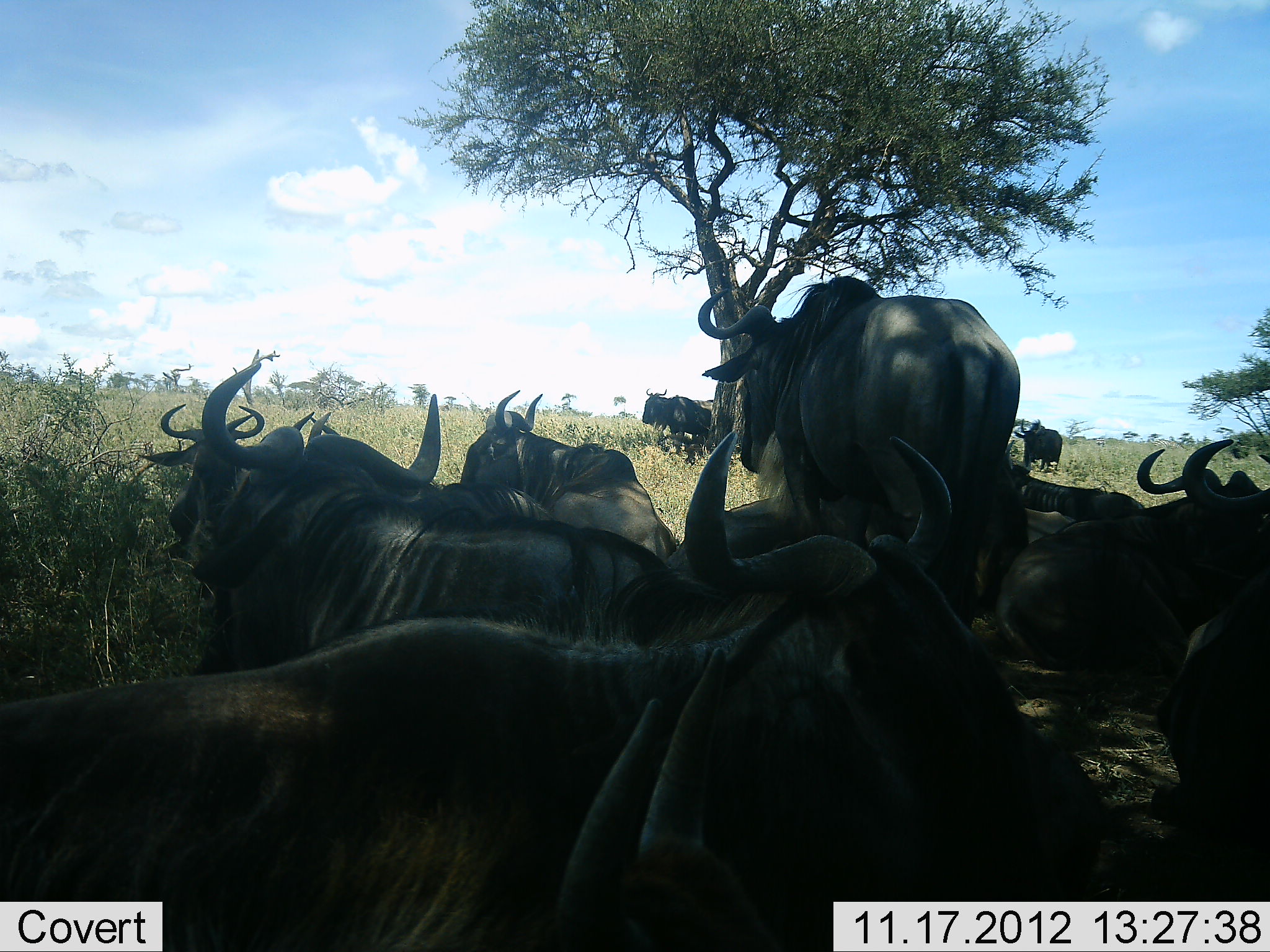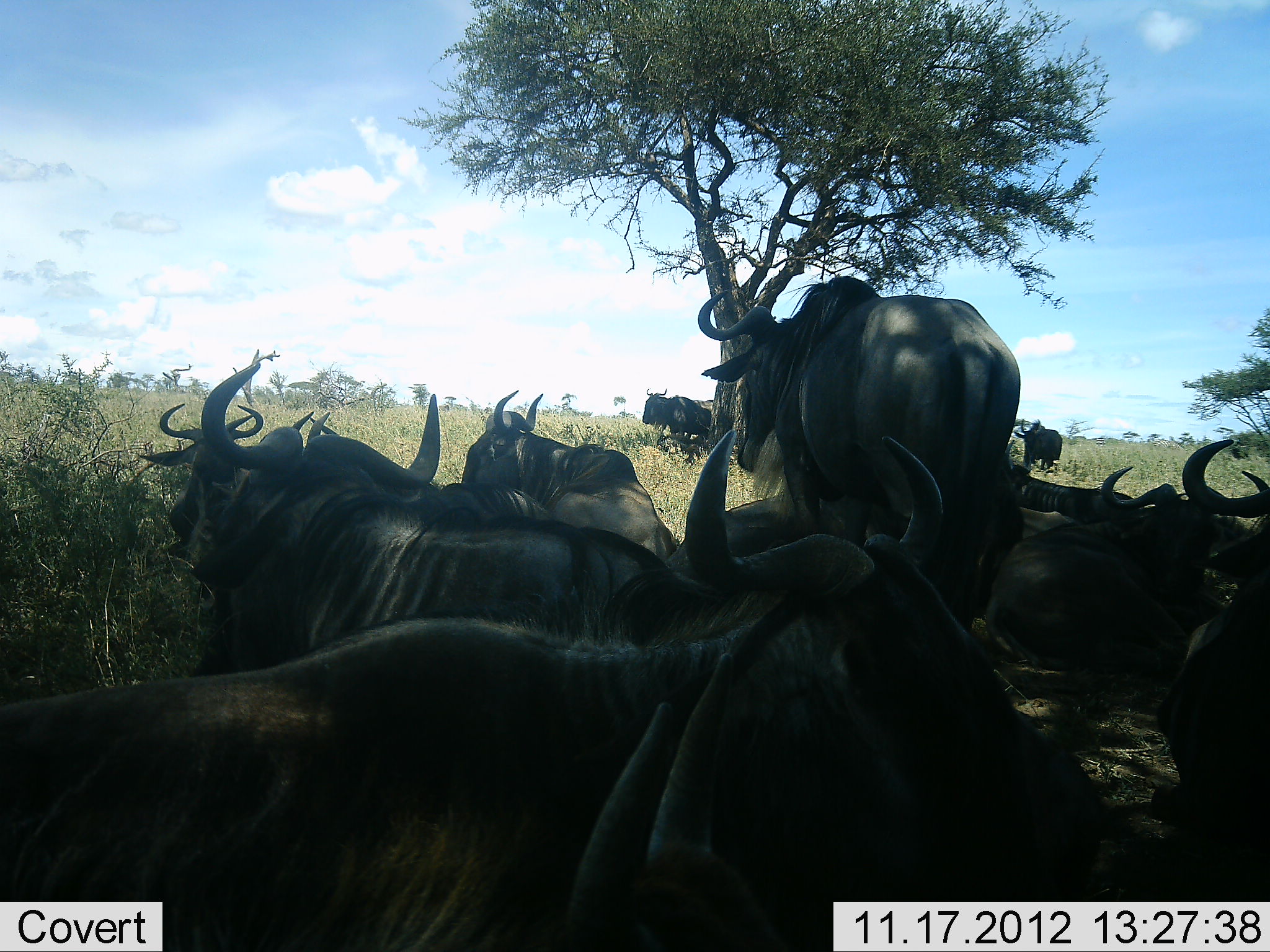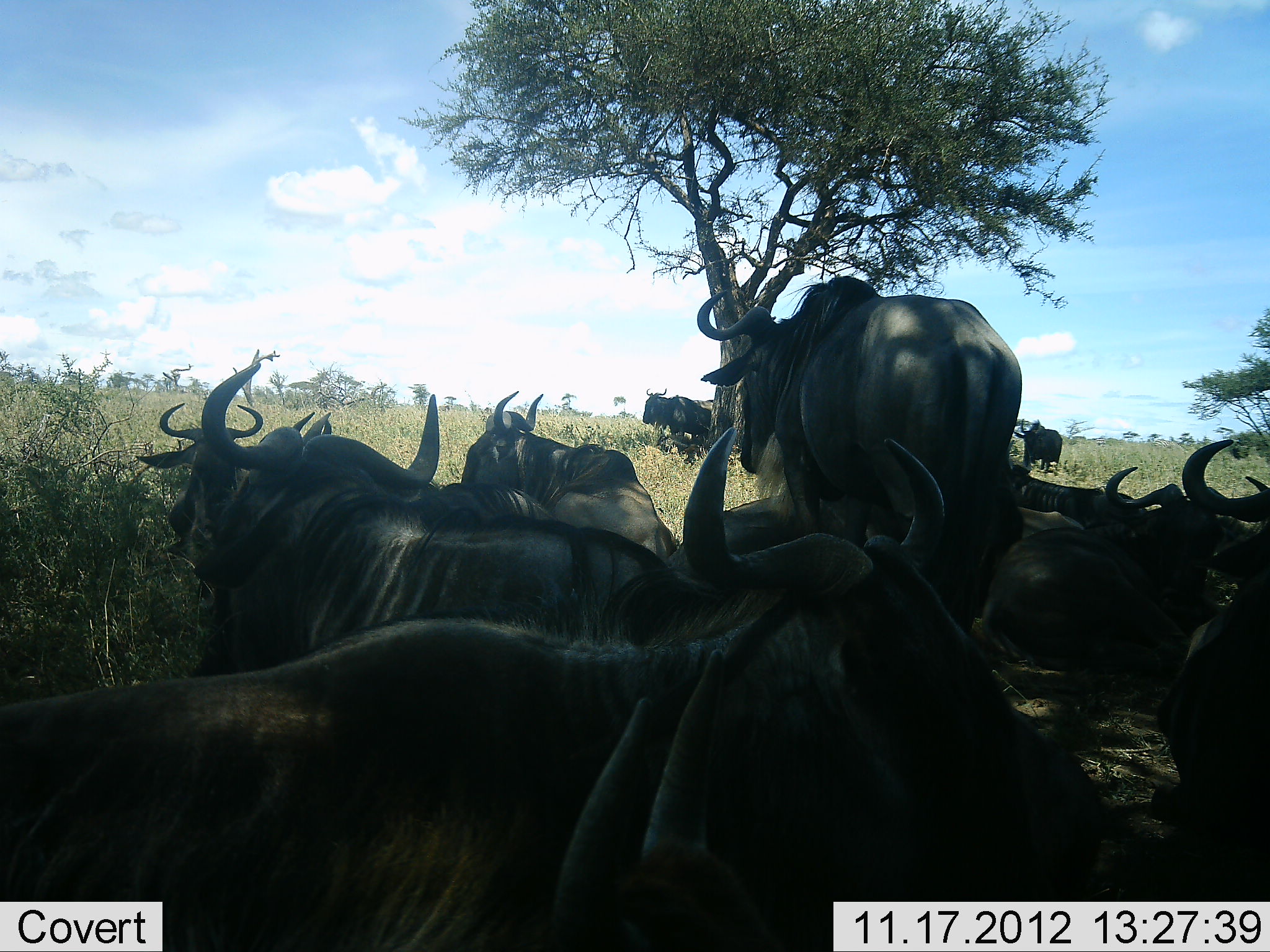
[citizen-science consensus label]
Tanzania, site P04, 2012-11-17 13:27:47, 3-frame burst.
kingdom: Animalia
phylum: Chordata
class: Mammalia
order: Artiodactyla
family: Bovidae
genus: Connochaetes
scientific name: Connochaetes taurinus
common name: blue wildebeest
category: wildebeest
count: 11-50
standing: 50%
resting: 100%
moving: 10%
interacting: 0%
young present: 0%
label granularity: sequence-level